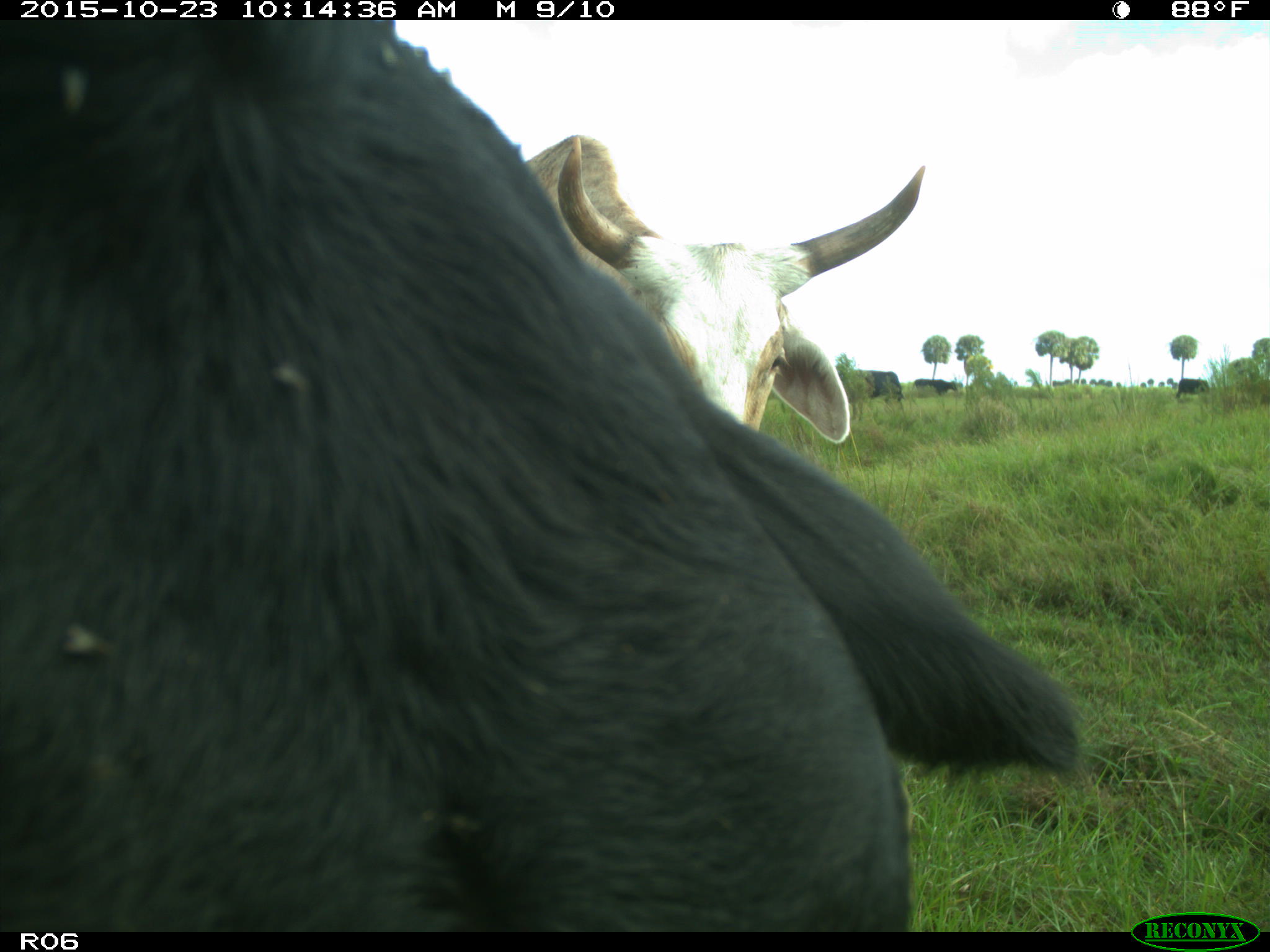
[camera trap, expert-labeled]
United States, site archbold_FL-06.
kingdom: Animalia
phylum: Chordata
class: Mammalia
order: Artiodactyla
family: Bovidae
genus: Bos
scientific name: Bos taurus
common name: domestic cow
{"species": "Bos taurus (domestic cow)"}